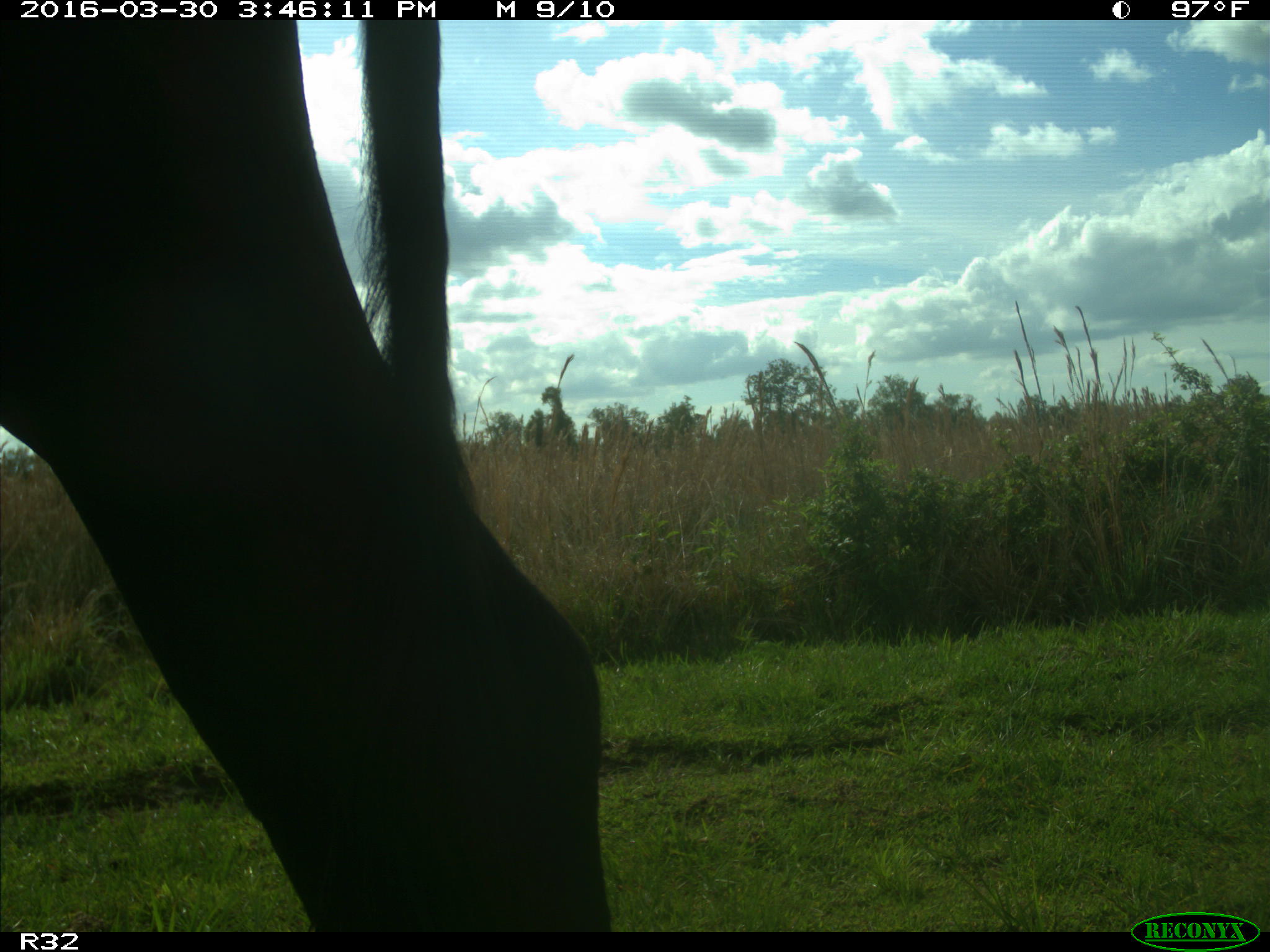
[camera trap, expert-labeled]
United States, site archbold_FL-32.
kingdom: Animalia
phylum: Chordata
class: Mammalia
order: Artiodactyla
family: Bovidae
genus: Bos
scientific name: Bos taurus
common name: domestic cow